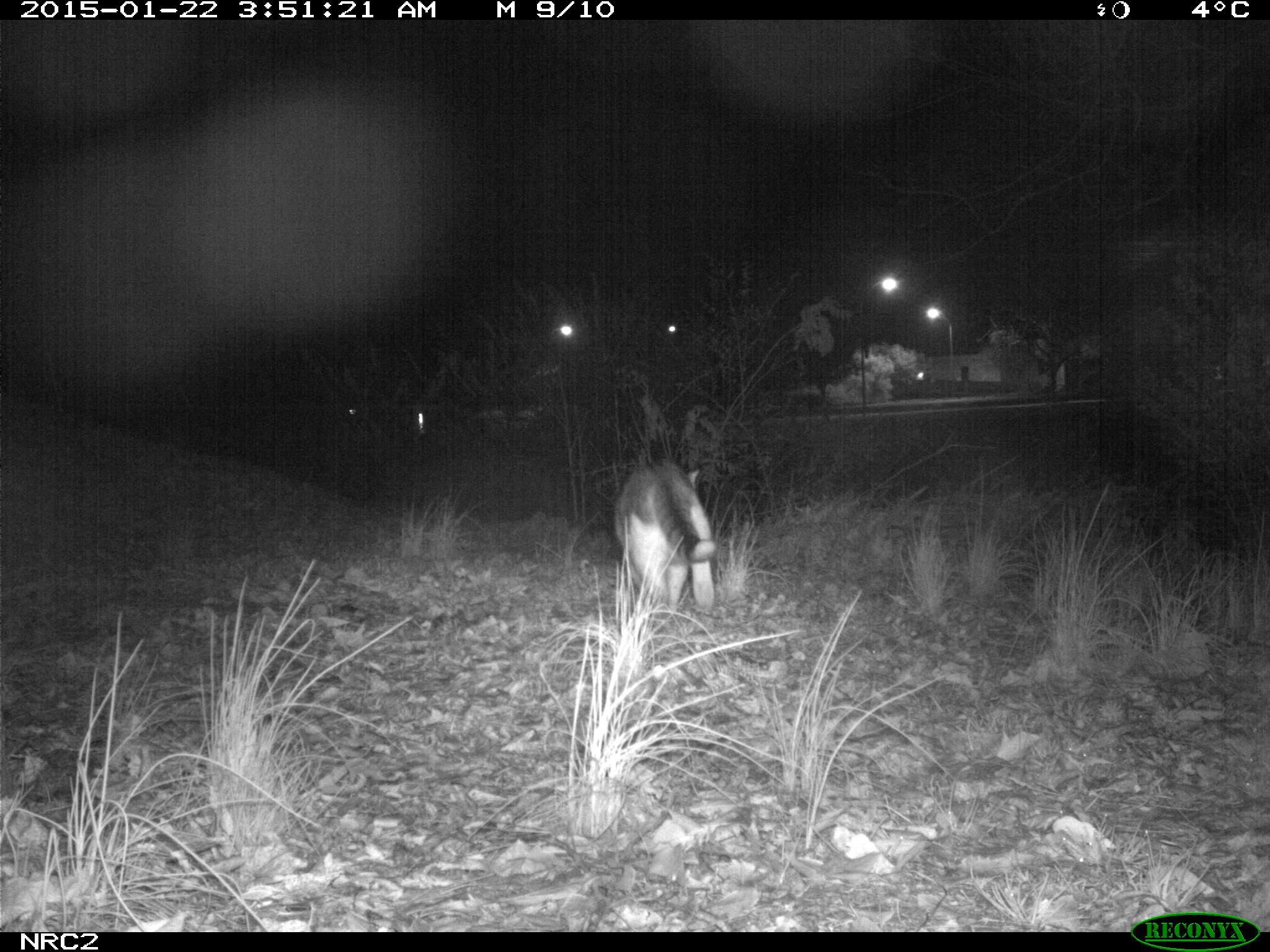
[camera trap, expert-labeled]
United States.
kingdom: Animalia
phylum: Chordata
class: Mammalia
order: Carnivora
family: Felidae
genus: Felis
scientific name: Felis catus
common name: domestic cat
Domestic Cat (Felis catus).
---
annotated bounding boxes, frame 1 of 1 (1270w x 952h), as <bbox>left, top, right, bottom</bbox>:
Domestic Cat: <bbox>608, 452, 728, 629</bbox>